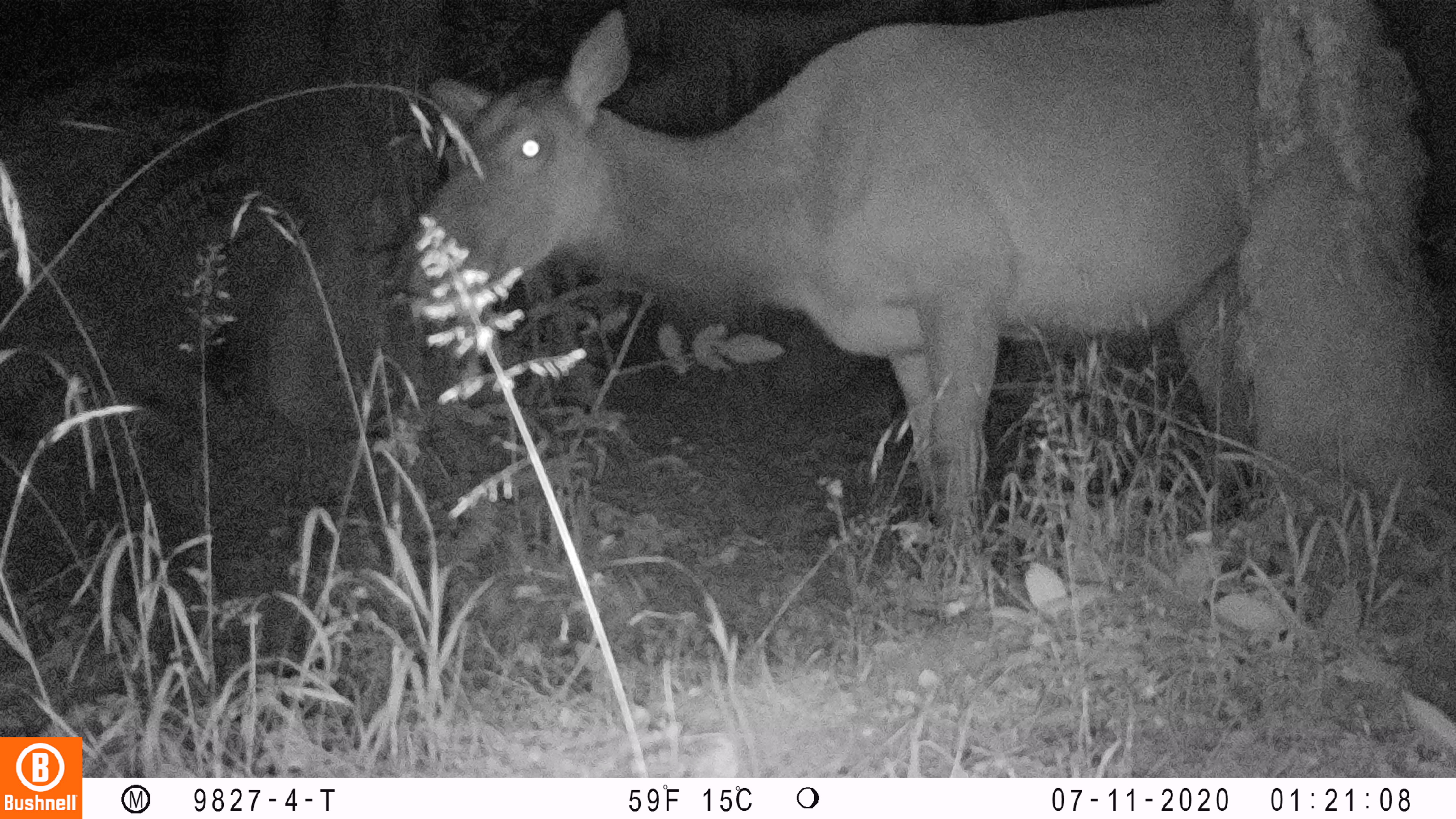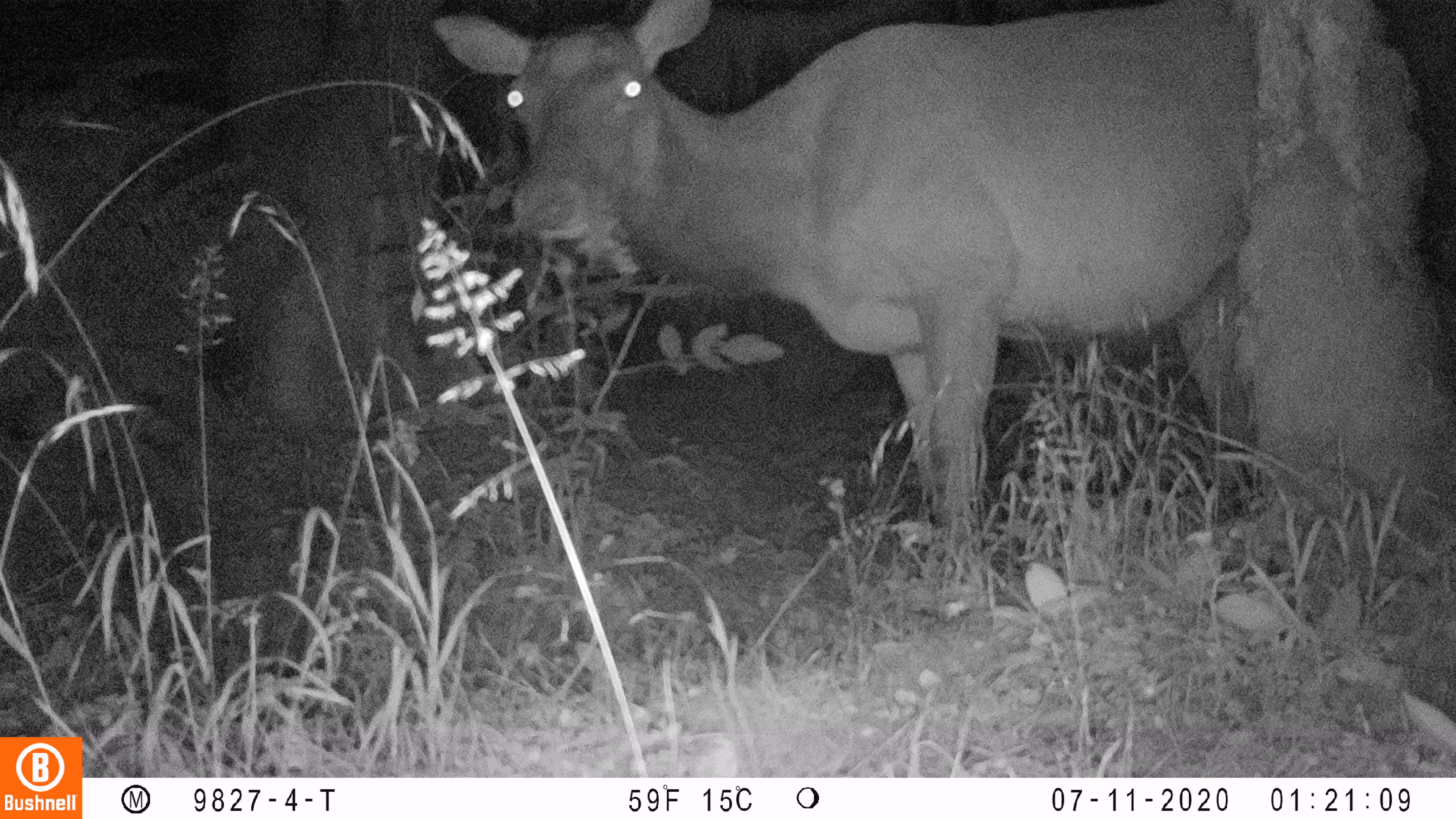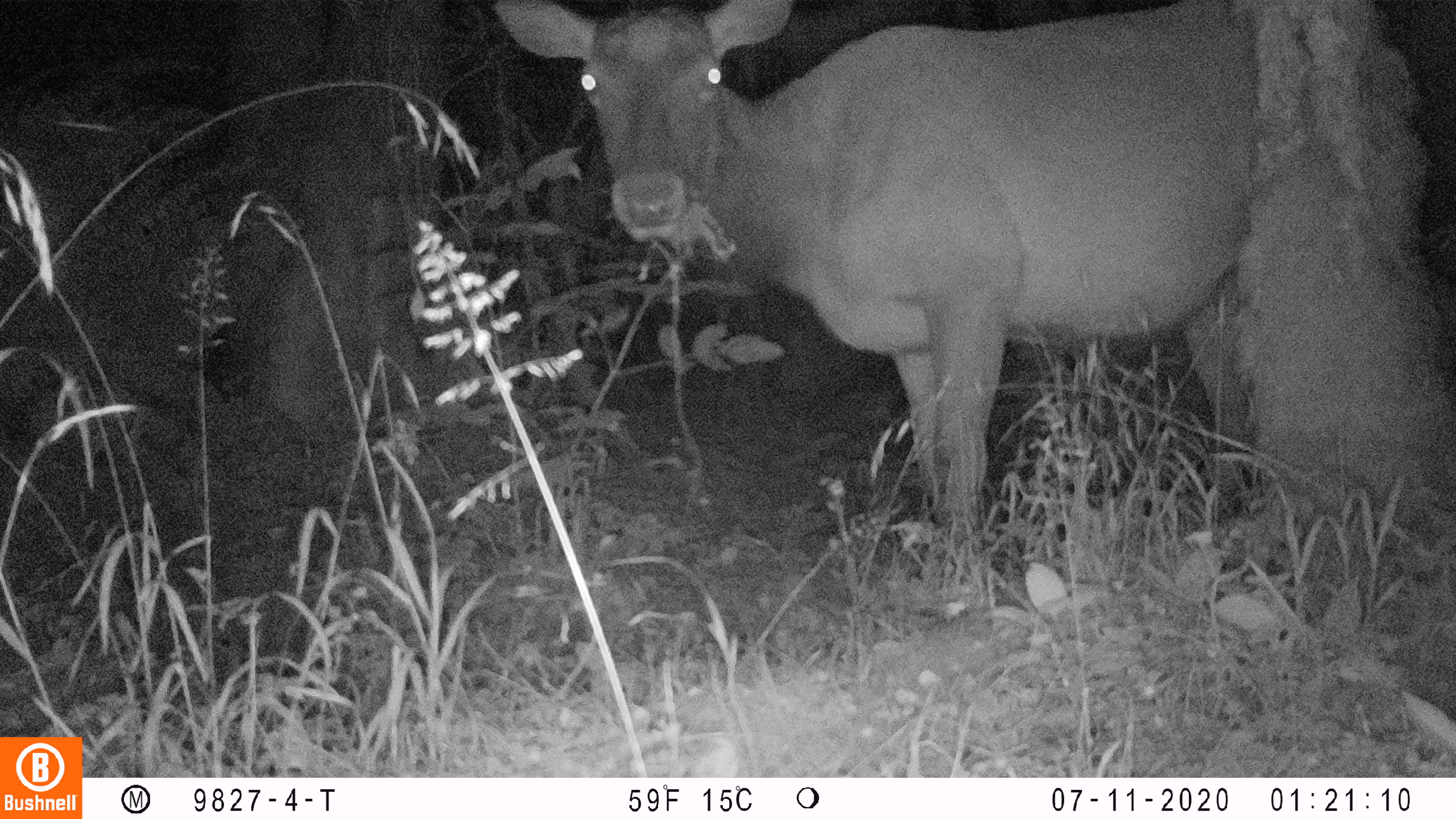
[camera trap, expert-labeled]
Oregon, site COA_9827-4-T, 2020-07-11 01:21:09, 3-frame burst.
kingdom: Animalia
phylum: Chordata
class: Mammalia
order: Artiodactyla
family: Cervidae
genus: Cervus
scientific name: Cervus canadensis roosevelti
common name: roosevelt elk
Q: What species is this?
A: Roosevelt elk (Cervus canadensis roosevelti).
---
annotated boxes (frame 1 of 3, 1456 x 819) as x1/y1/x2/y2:
roosevelt elk: 380/0/1254/531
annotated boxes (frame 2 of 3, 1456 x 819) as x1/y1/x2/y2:
roosevelt elk: 498/137/1252/519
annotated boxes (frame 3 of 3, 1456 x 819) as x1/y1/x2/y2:
roosevelt elk: 488/0/1254/529